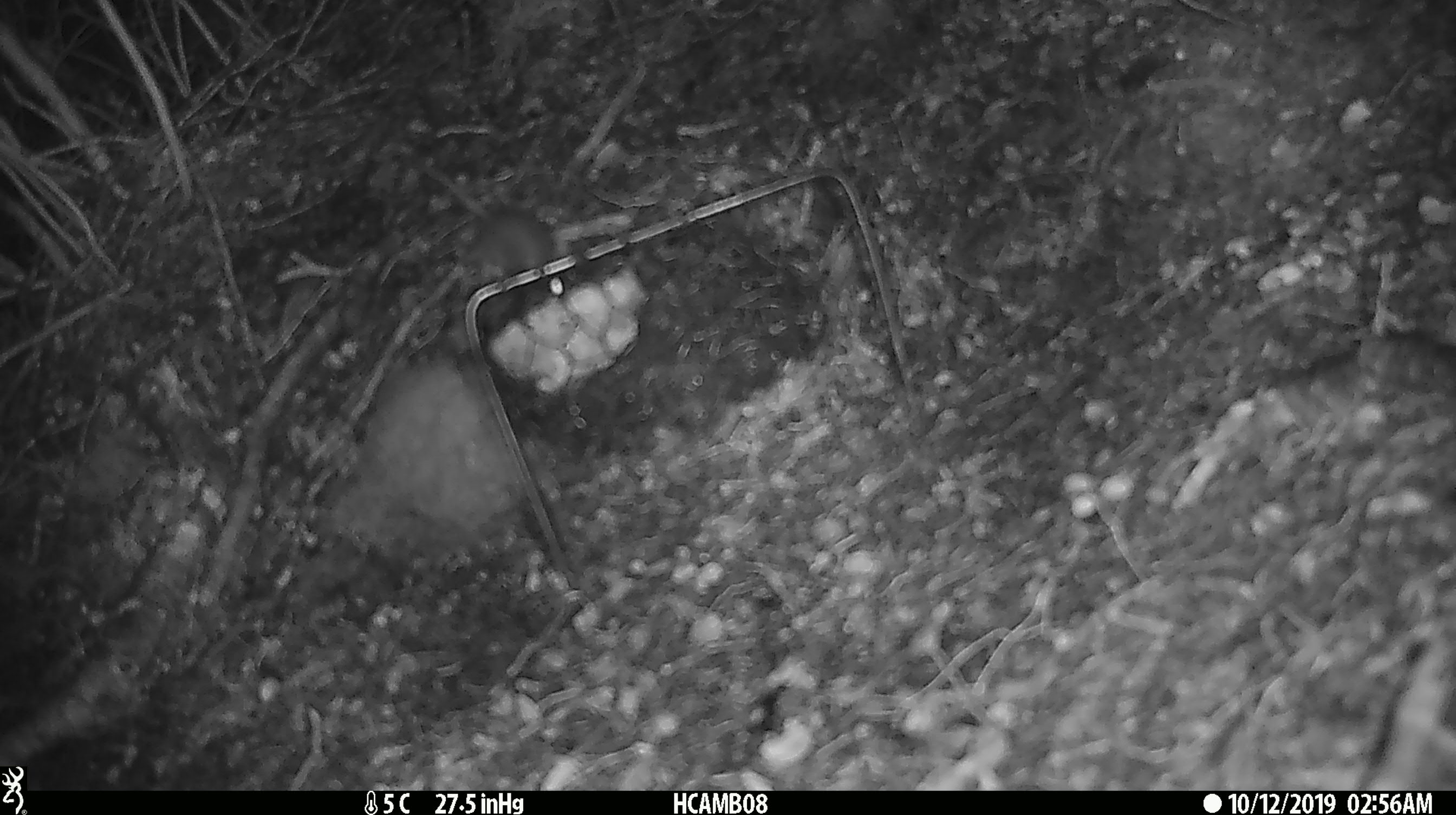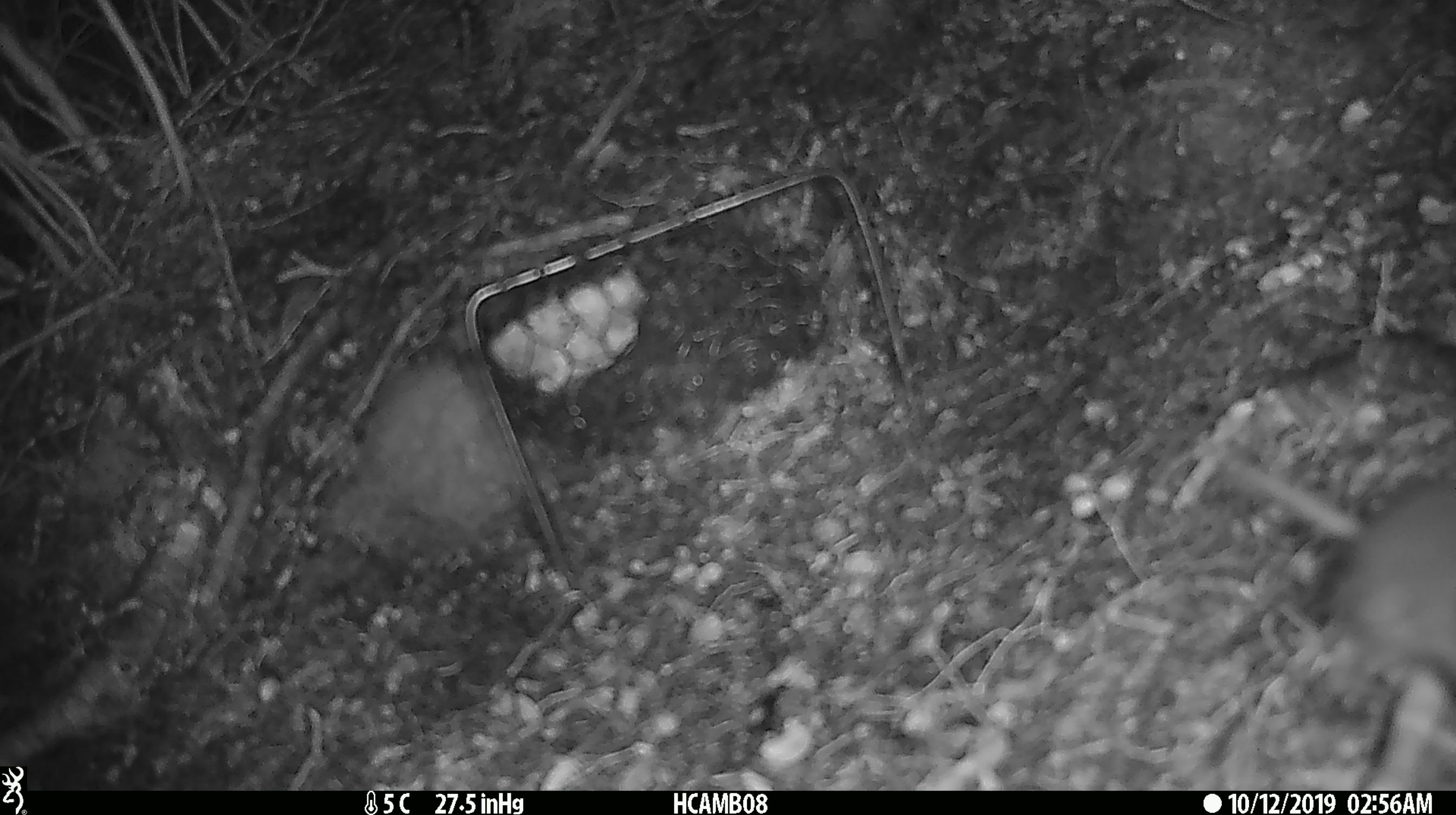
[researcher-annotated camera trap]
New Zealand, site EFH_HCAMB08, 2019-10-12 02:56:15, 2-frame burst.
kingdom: Animalia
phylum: Chordata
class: Mammalia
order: Rodentia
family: Muridae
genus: Mus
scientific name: Mus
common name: mouse